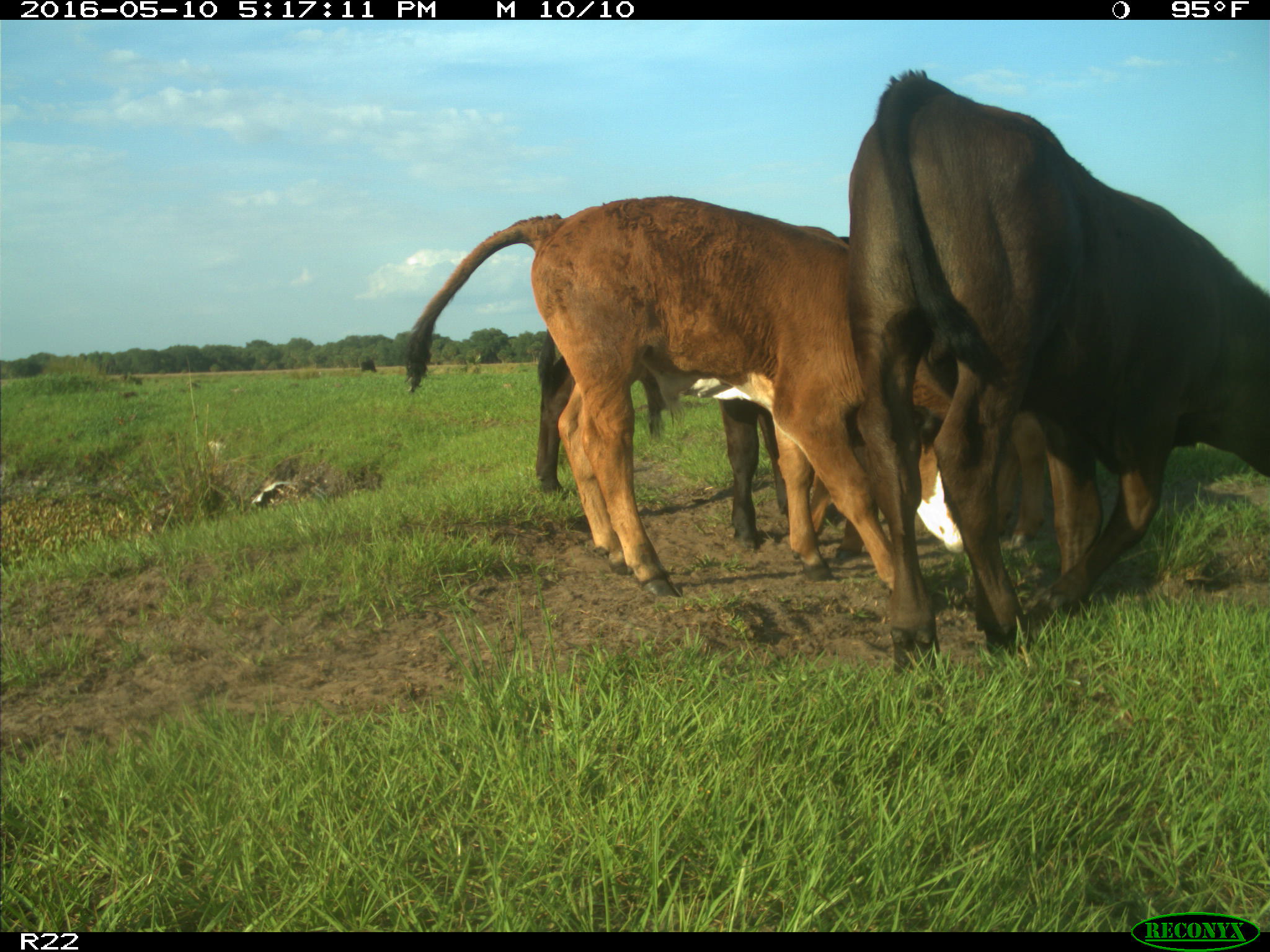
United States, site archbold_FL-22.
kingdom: Animalia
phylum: Chordata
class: Mammalia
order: Artiodactyla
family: Bovidae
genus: Bos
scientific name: Bos taurus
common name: domestic cow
Bos taurus (domestic cow).